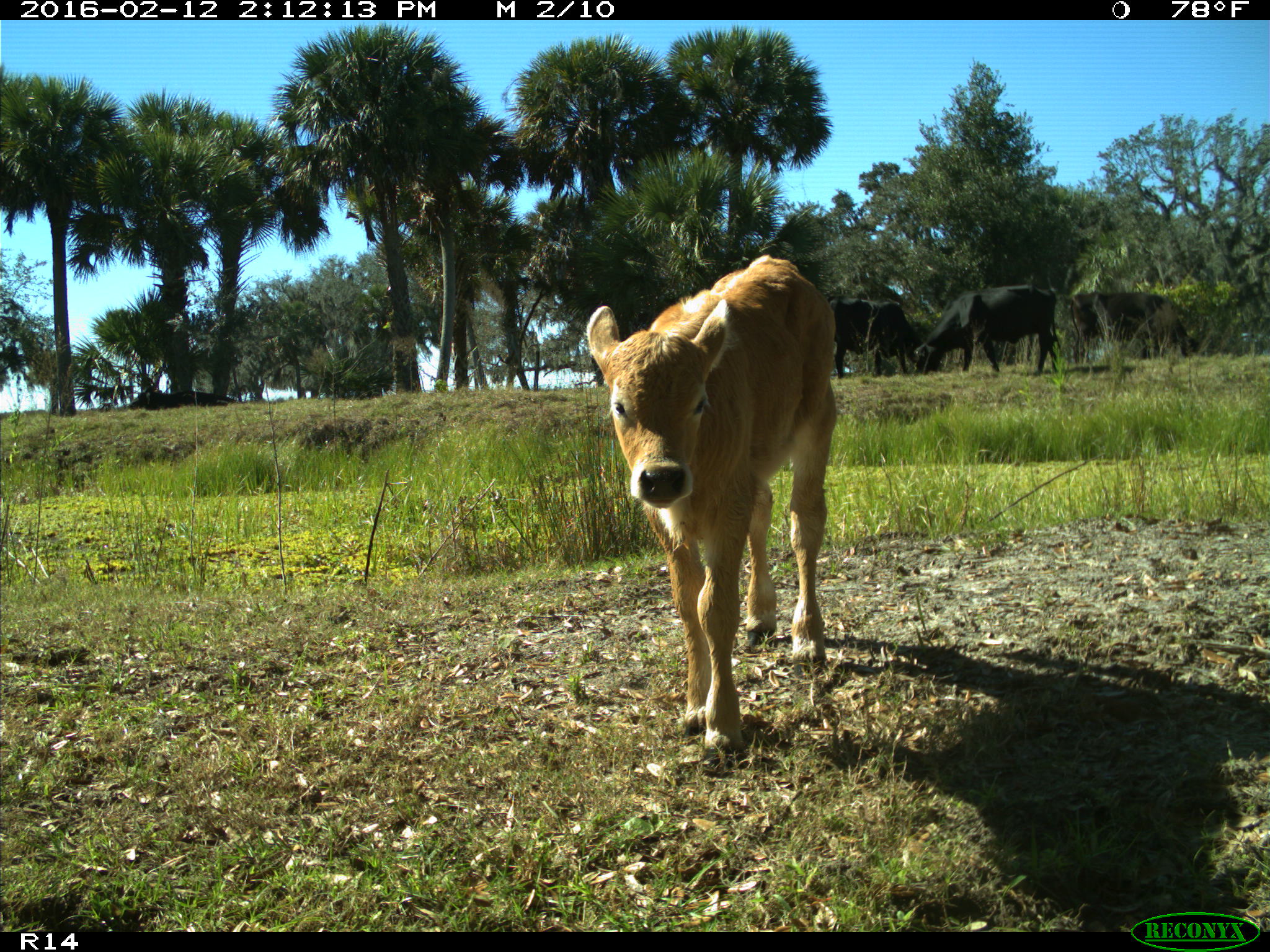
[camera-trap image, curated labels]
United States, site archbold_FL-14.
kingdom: Animalia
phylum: Chordata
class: Mammalia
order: Artiodactyla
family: Bovidae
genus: Bos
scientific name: Bos taurus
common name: domestic cow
Bos taurus (domestic cow).